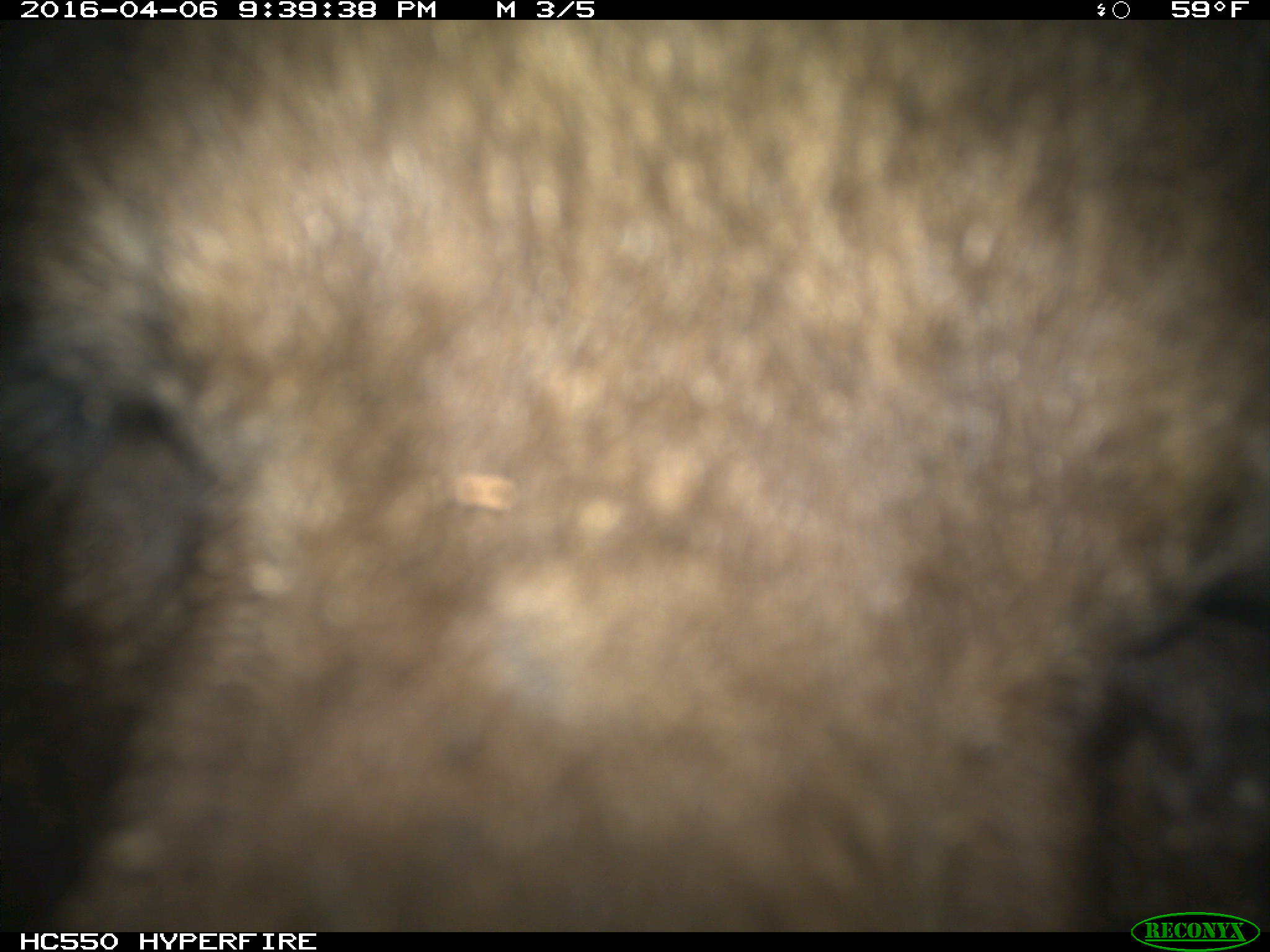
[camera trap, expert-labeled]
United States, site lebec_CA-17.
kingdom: Animalia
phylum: Chordata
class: Mammalia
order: Carnivora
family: Ursidae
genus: Ursus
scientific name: Ursus americanus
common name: american black bear